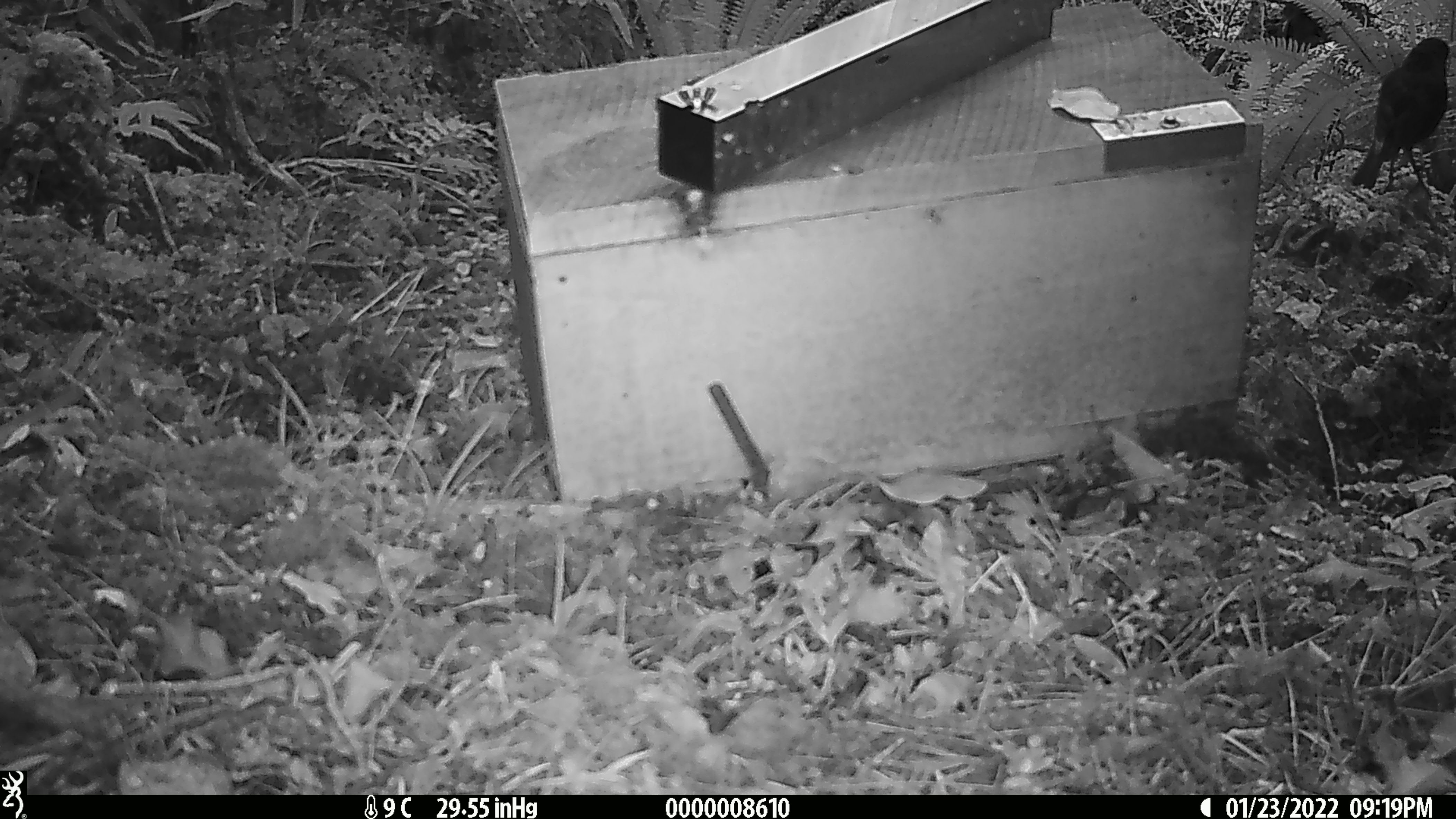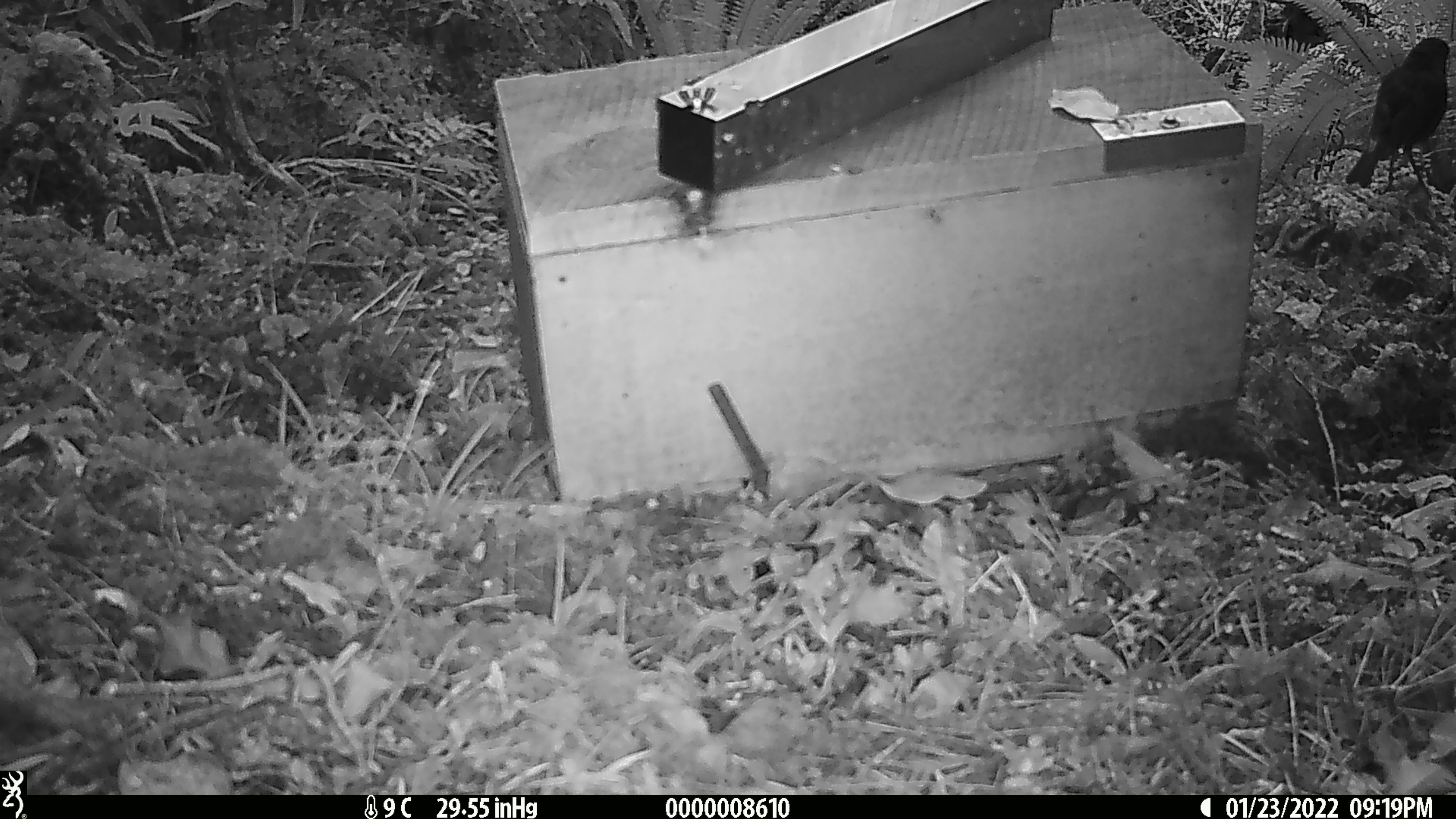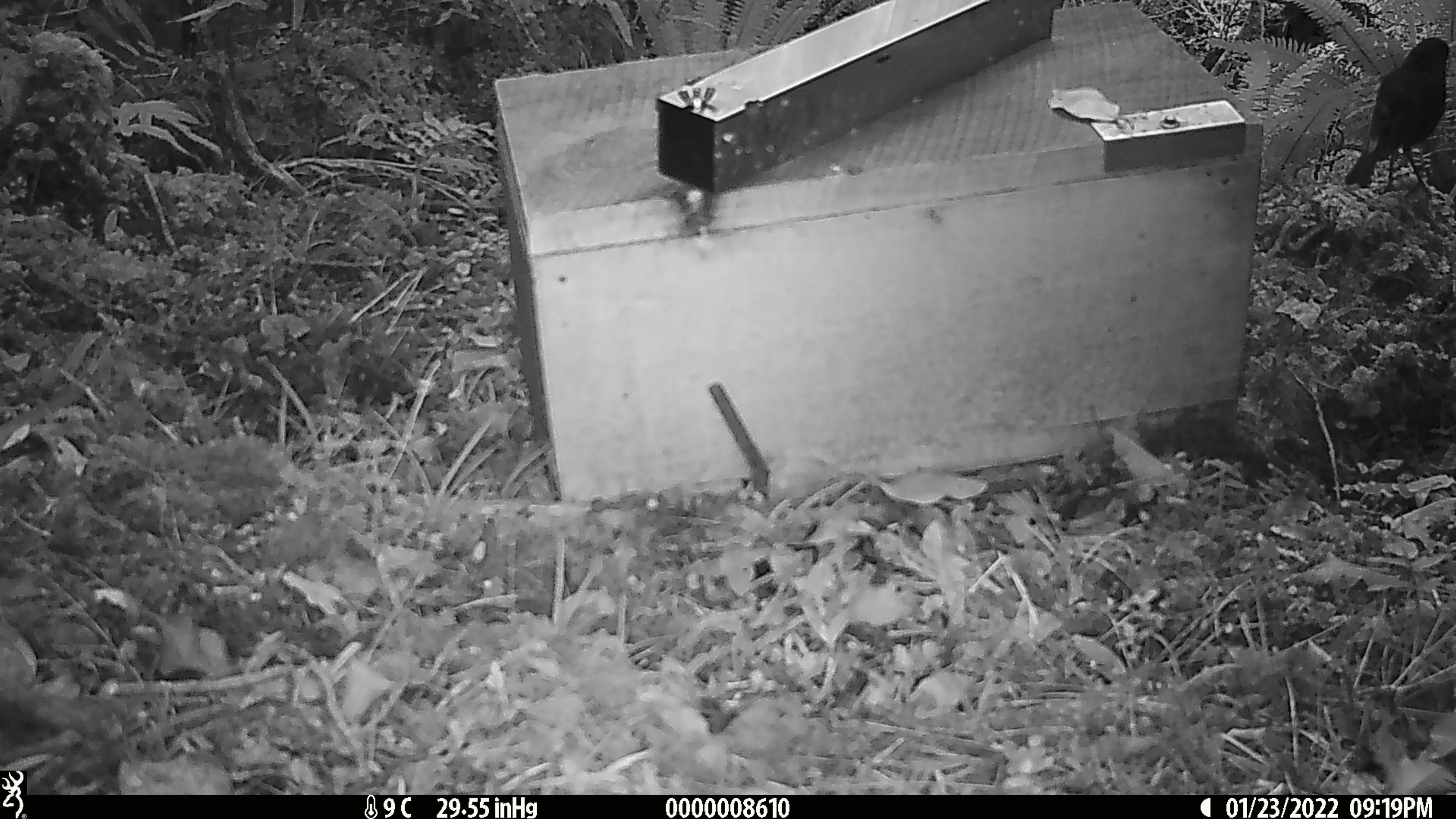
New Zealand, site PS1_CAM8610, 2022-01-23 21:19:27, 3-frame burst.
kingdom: Animalia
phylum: Chordata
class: Aves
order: Passeriformes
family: Petroicidae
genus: Petroica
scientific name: Petroica australis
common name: new zealand robin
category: robin